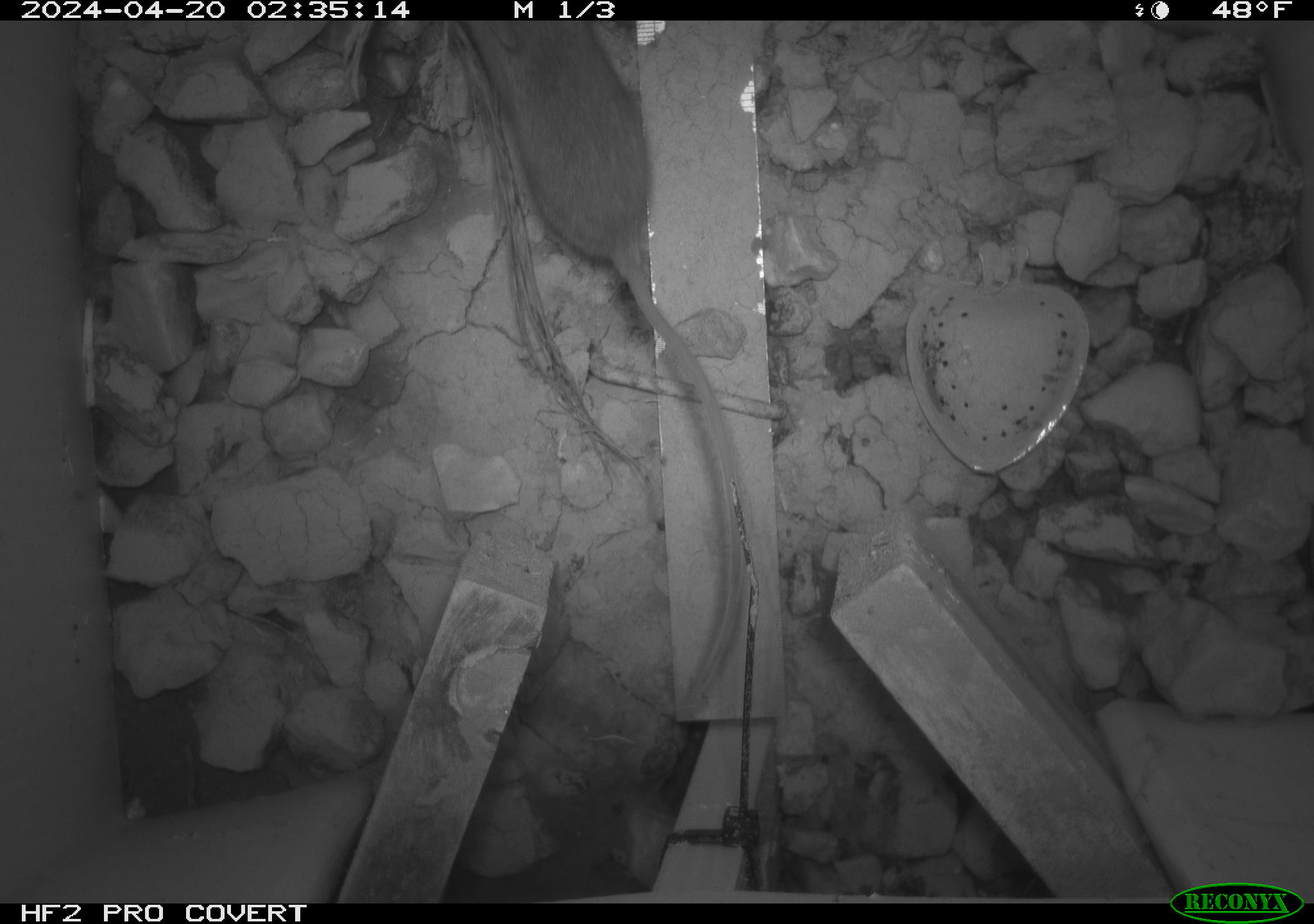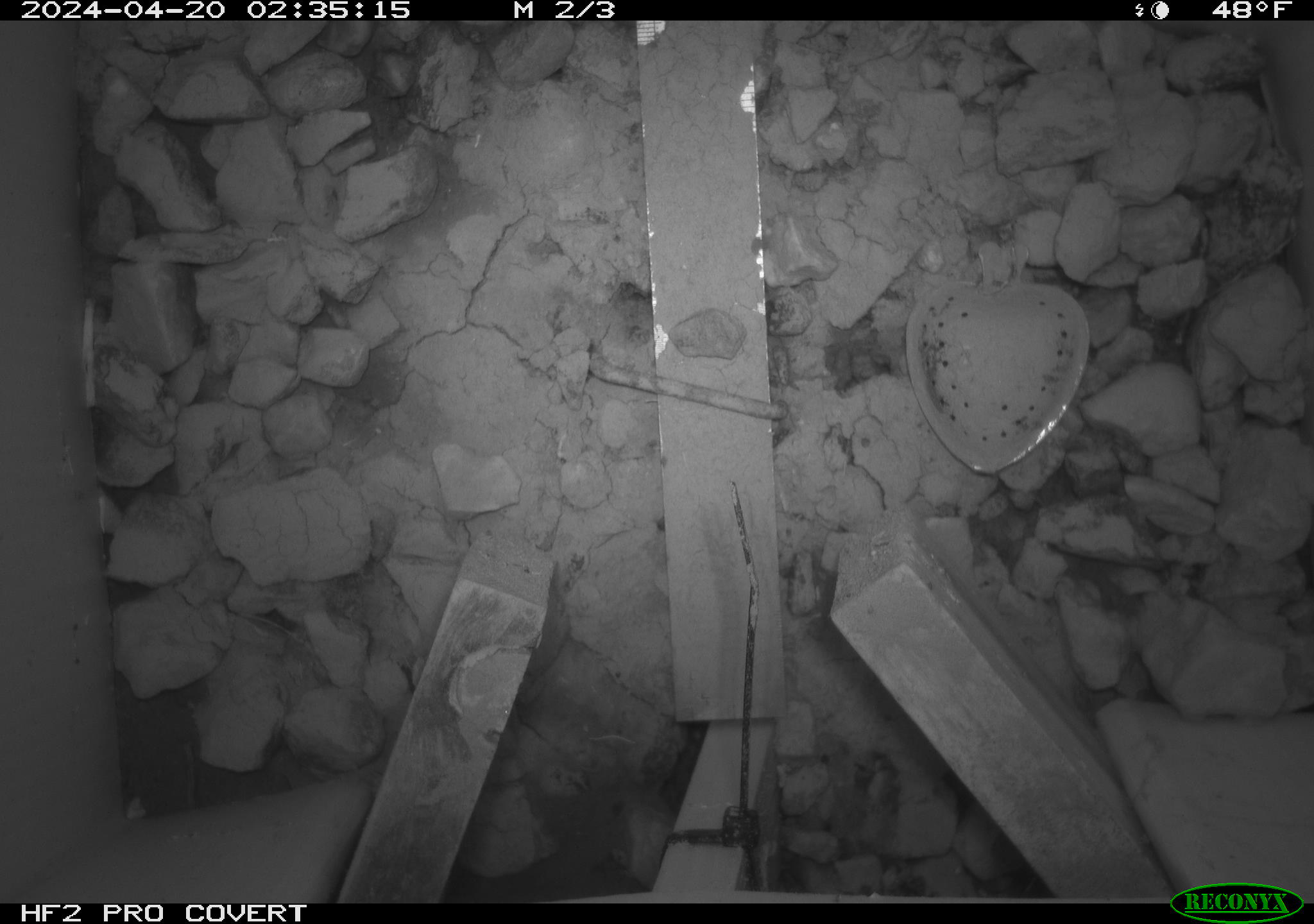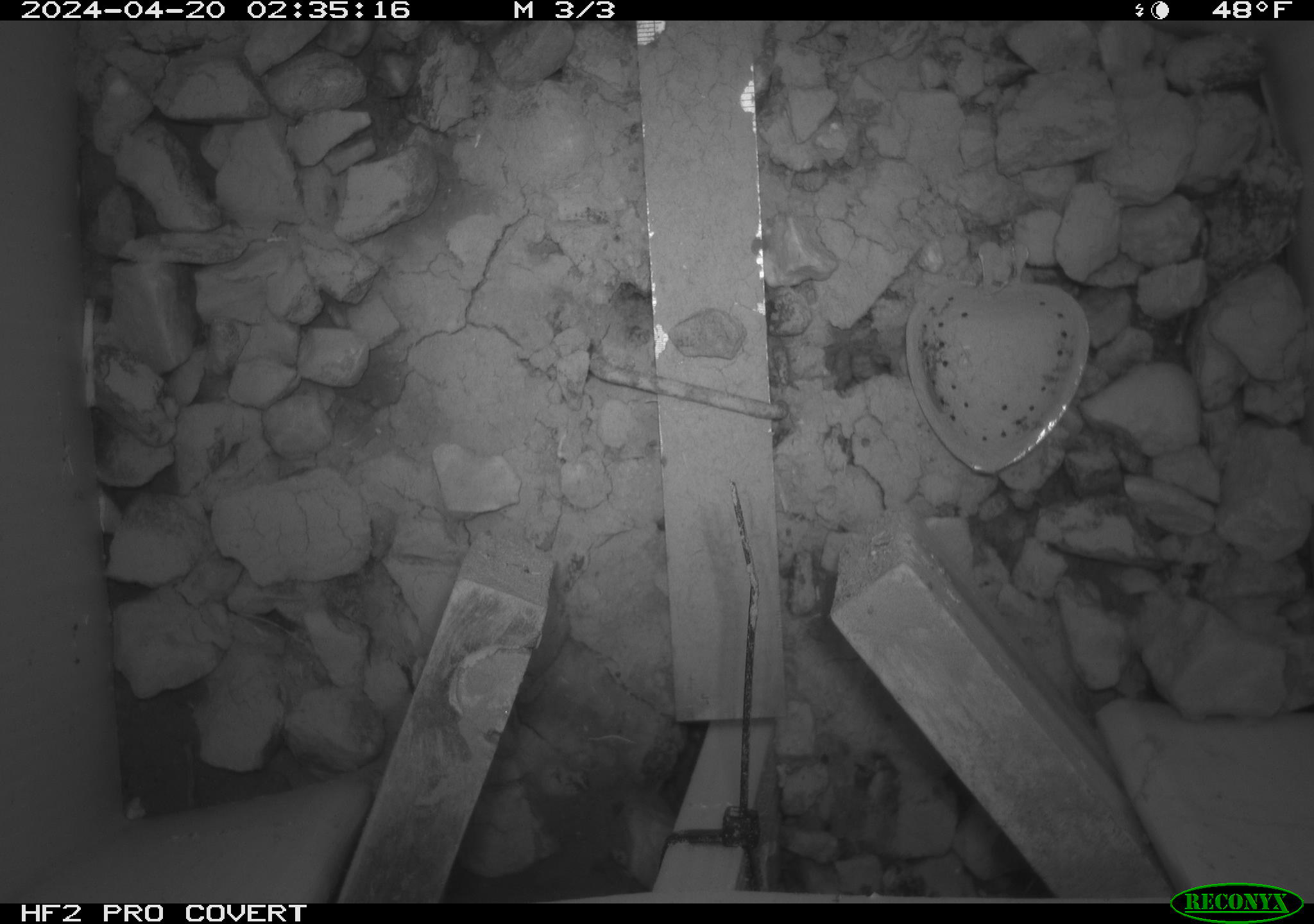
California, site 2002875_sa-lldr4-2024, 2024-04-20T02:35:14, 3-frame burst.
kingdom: Animalia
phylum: Chordata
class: Mammalia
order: Rodentia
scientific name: Rodentia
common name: rodent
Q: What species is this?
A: Rodent (Rodentia).